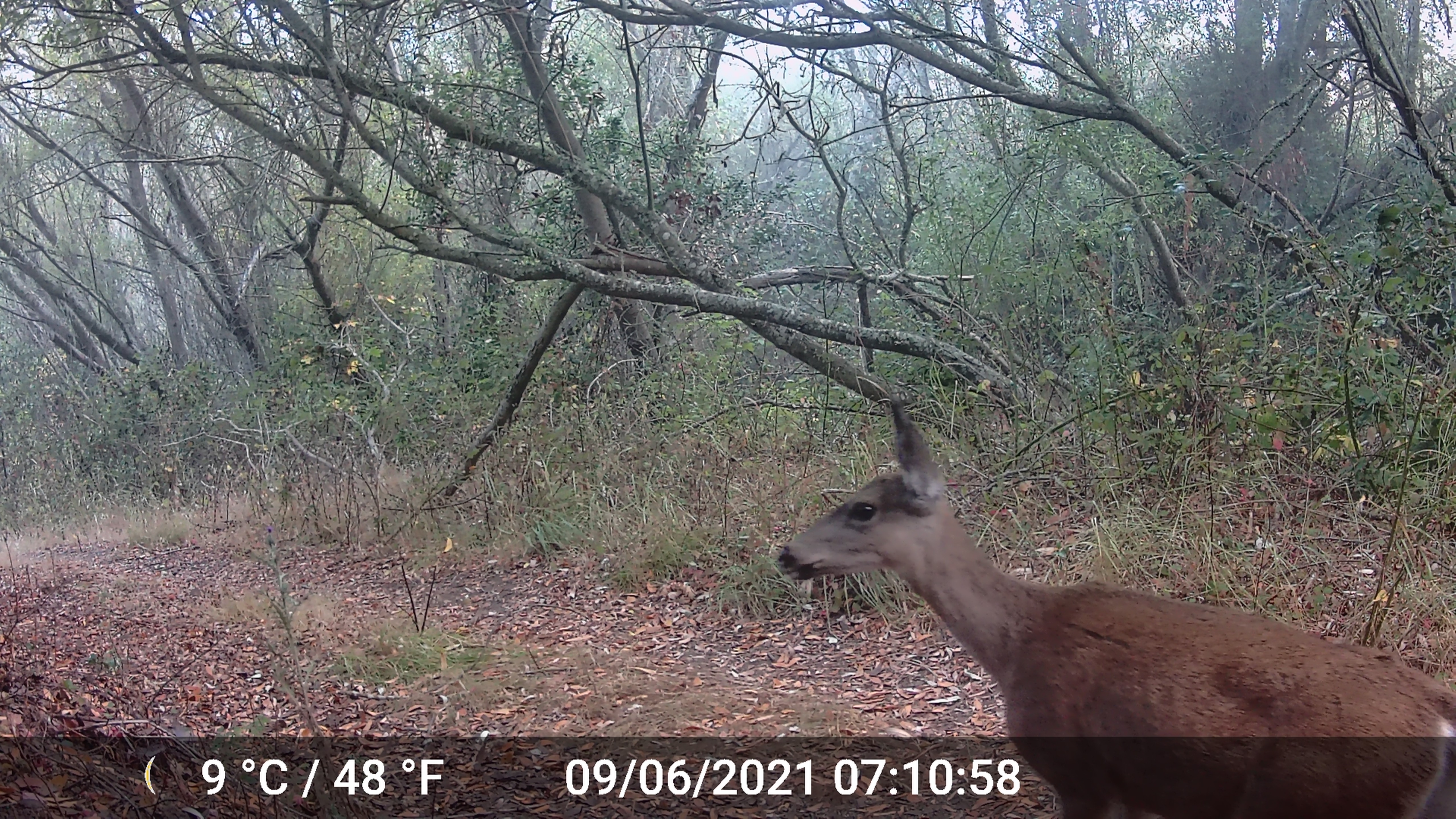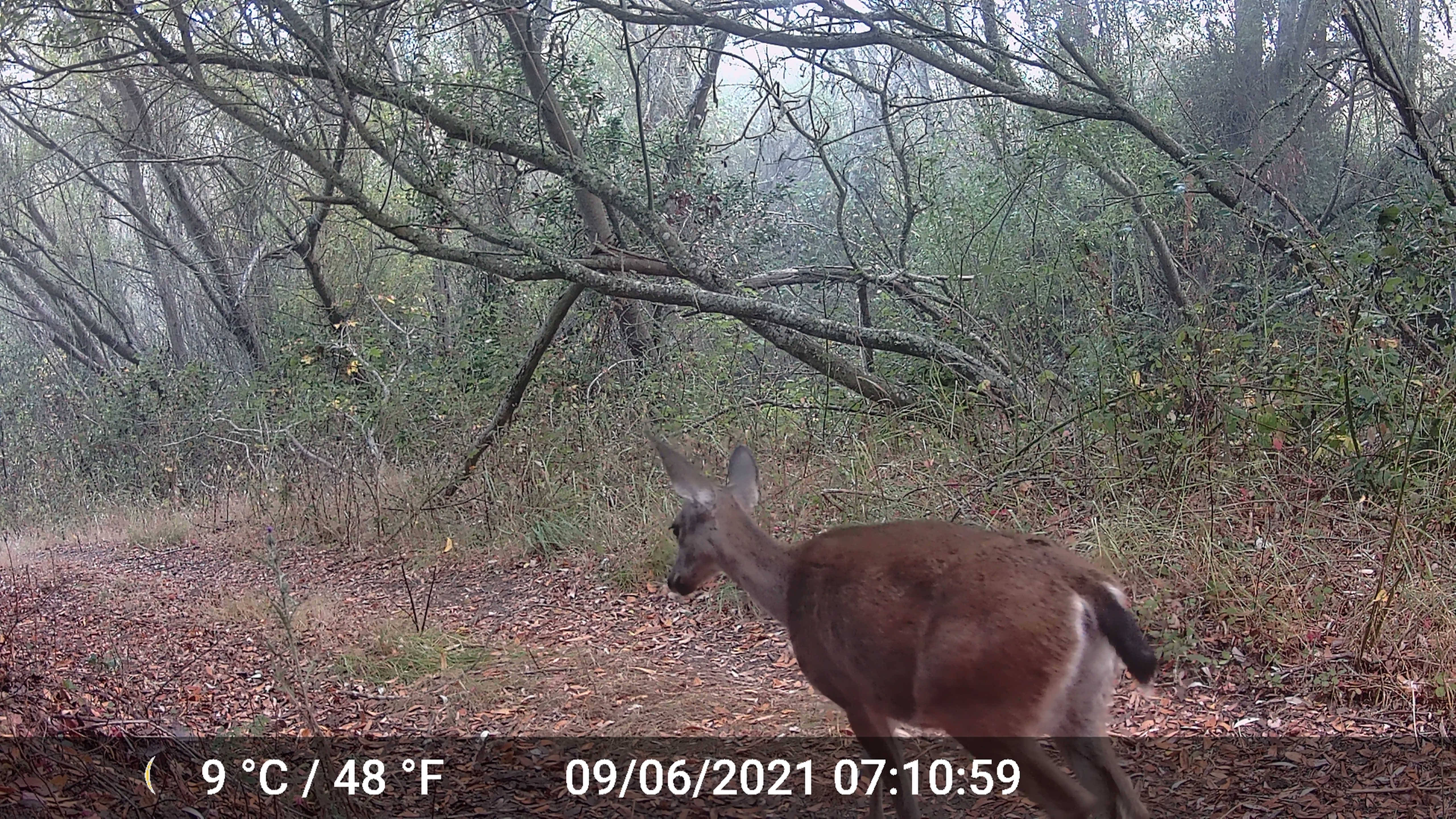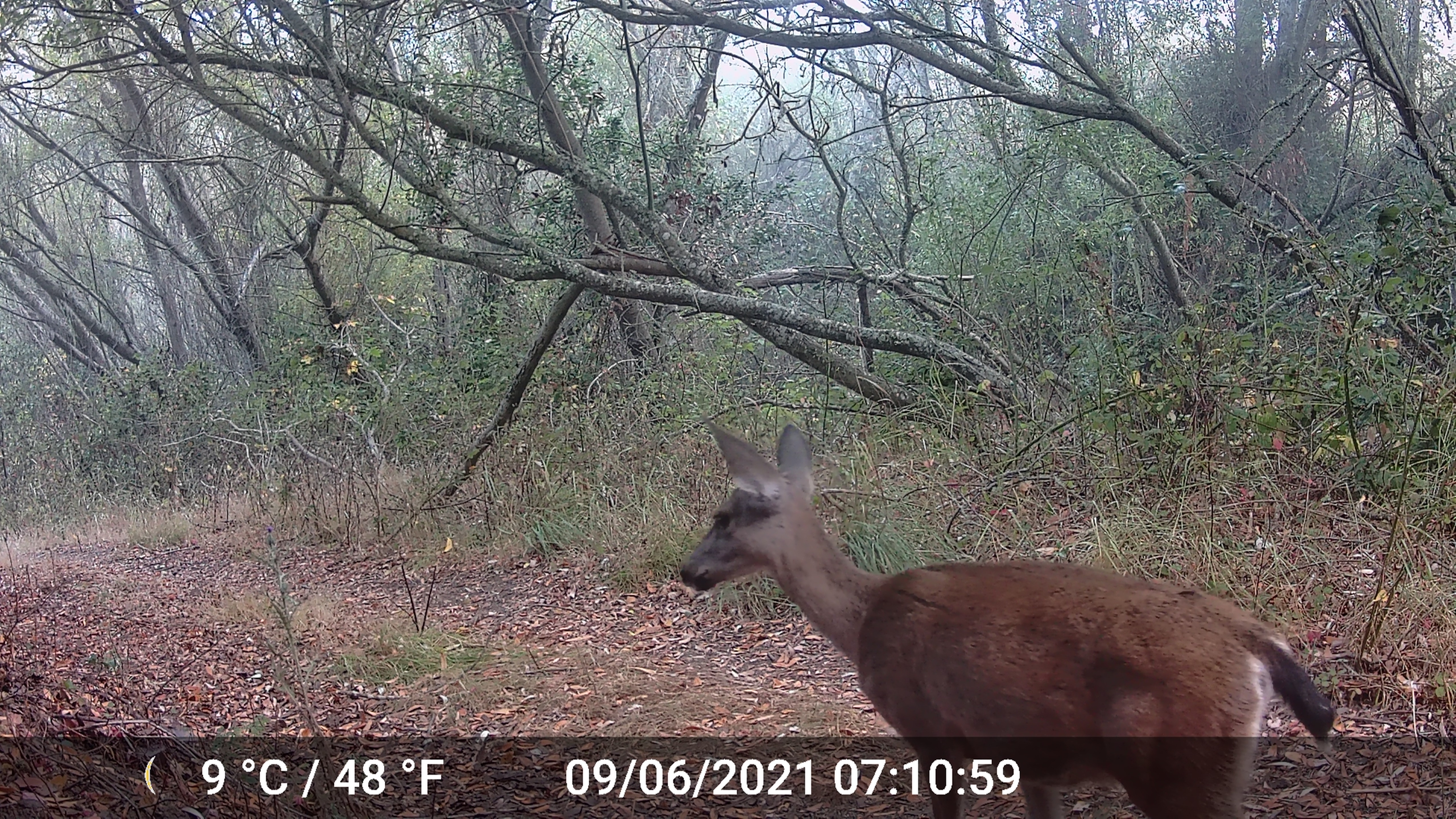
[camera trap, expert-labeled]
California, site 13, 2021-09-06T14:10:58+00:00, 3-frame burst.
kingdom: Animalia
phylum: Chordata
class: Mammalia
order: Artiodactyla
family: Cervidae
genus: Odocoileus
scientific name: Odocoileus hemionus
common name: mule deer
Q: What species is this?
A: Mule deer (Odocoileus hemionus).